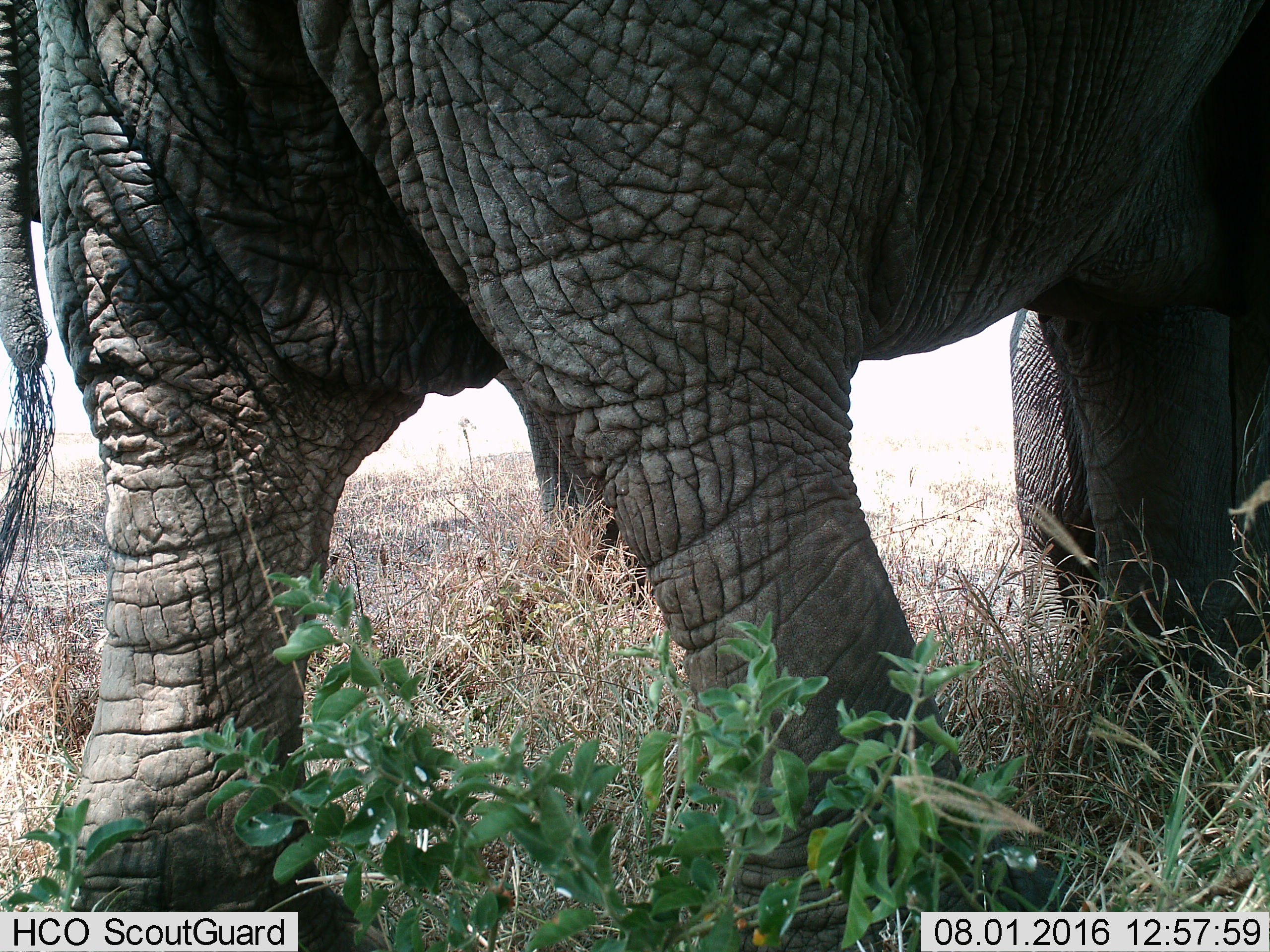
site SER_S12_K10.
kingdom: Animalia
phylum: Chordata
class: Mammalia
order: Proboscidea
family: Elephantidae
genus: Loxodonta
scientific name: Loxodonta africana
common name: african bush elephant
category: elephant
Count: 3.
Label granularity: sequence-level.